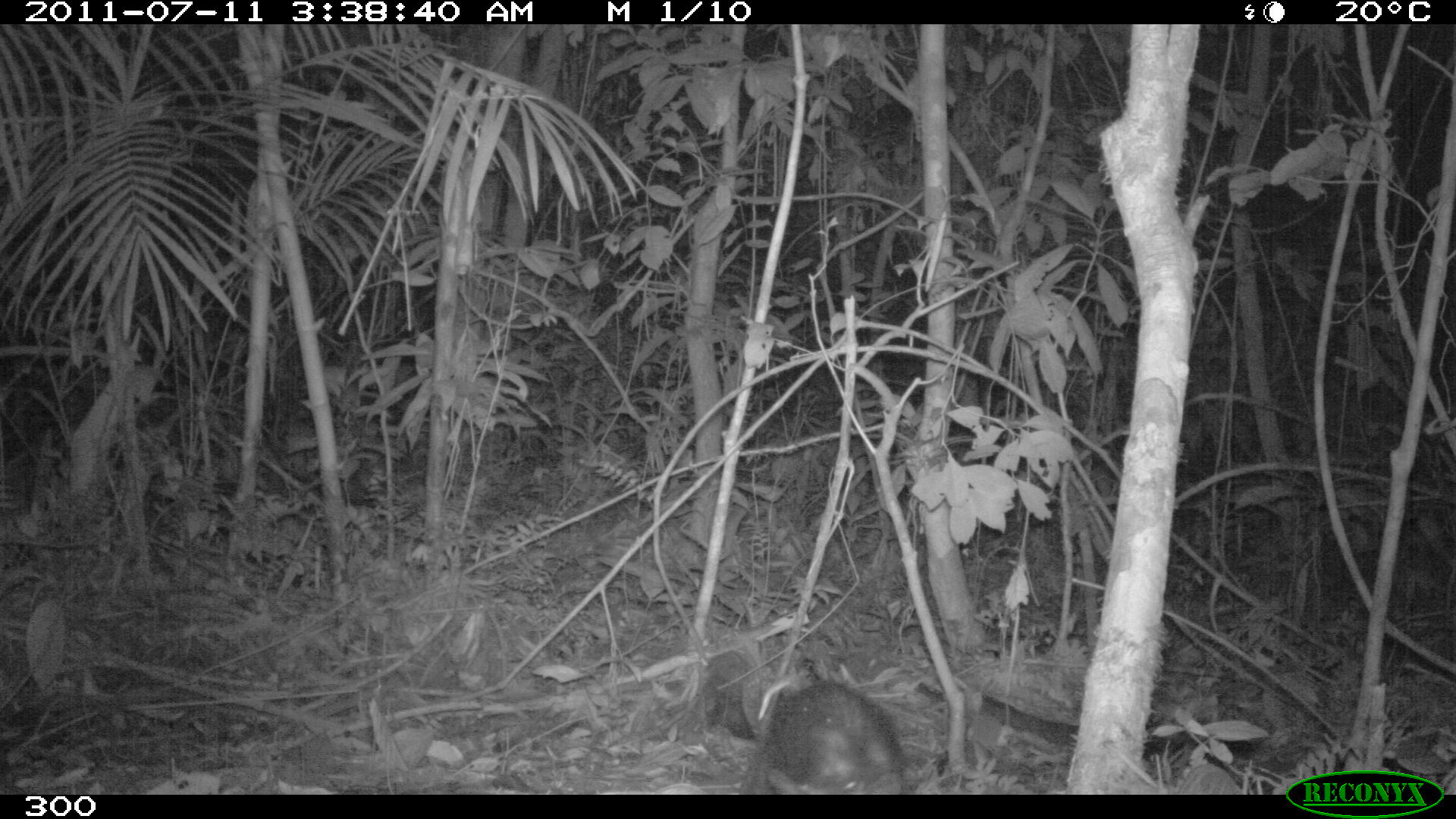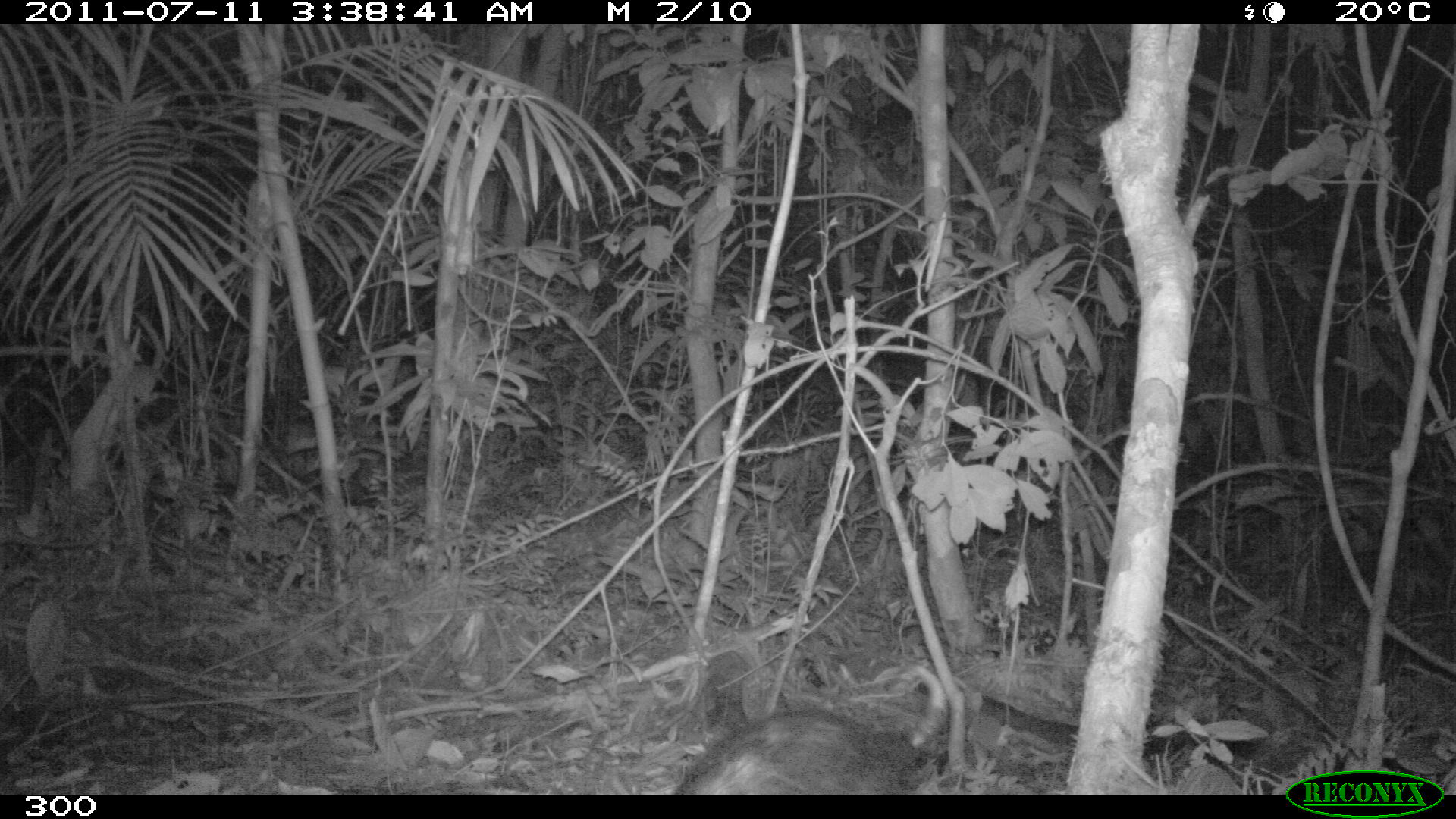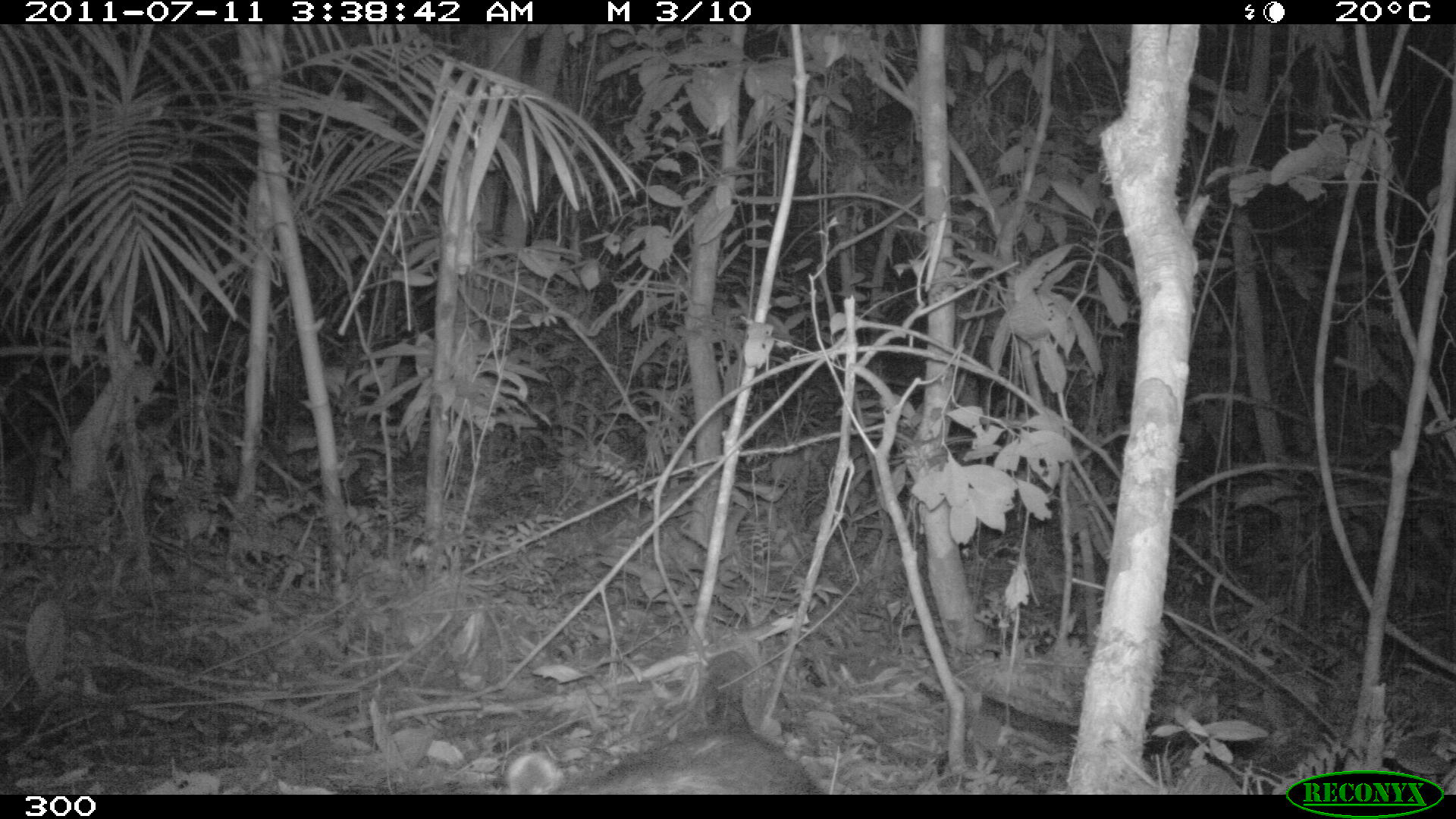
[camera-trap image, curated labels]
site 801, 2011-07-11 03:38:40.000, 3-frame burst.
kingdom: Animalia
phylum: Chordata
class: Mammalia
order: Didelphimorphia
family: Didelphidae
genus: Didelphis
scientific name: Didelphis marsupialis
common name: southern opossum